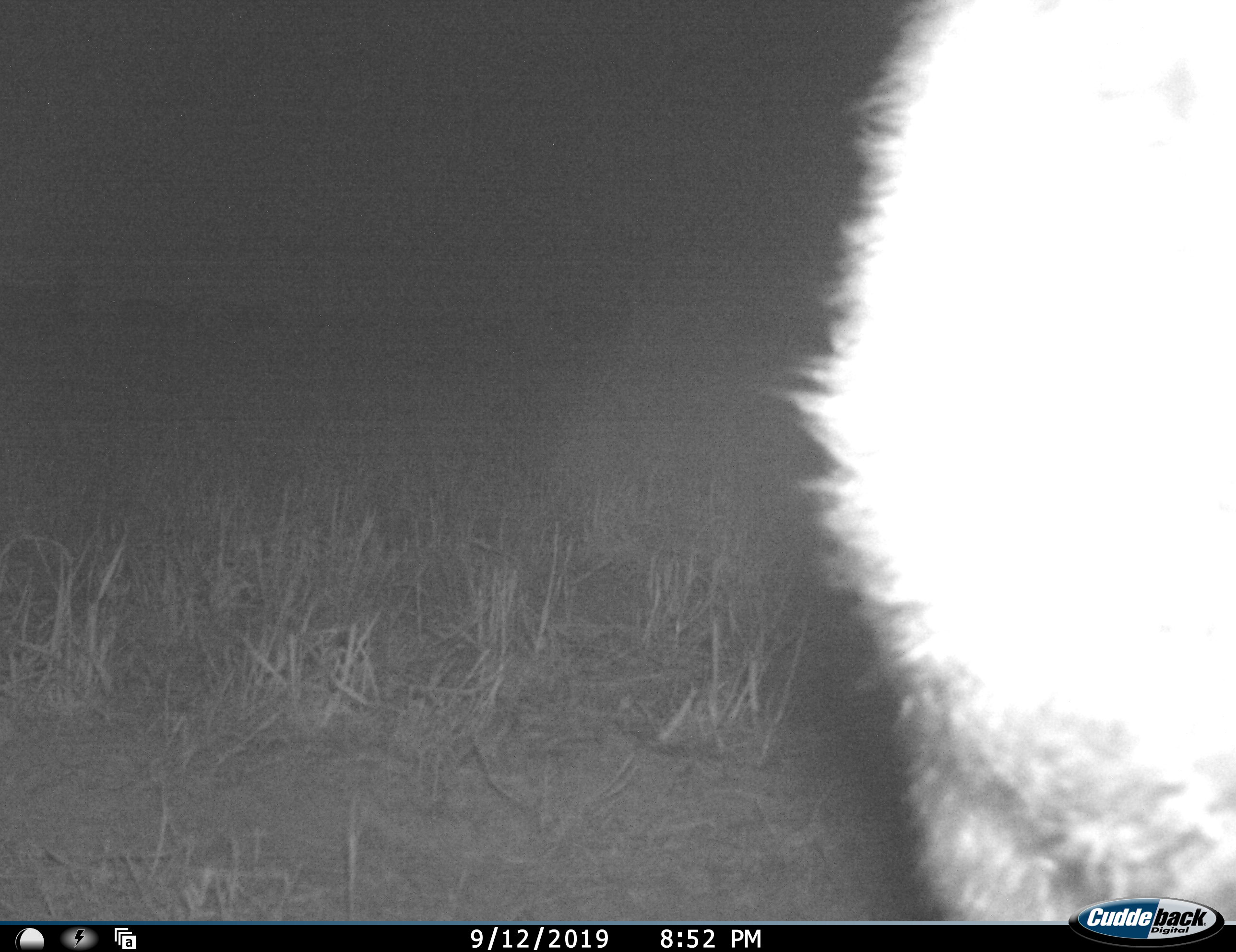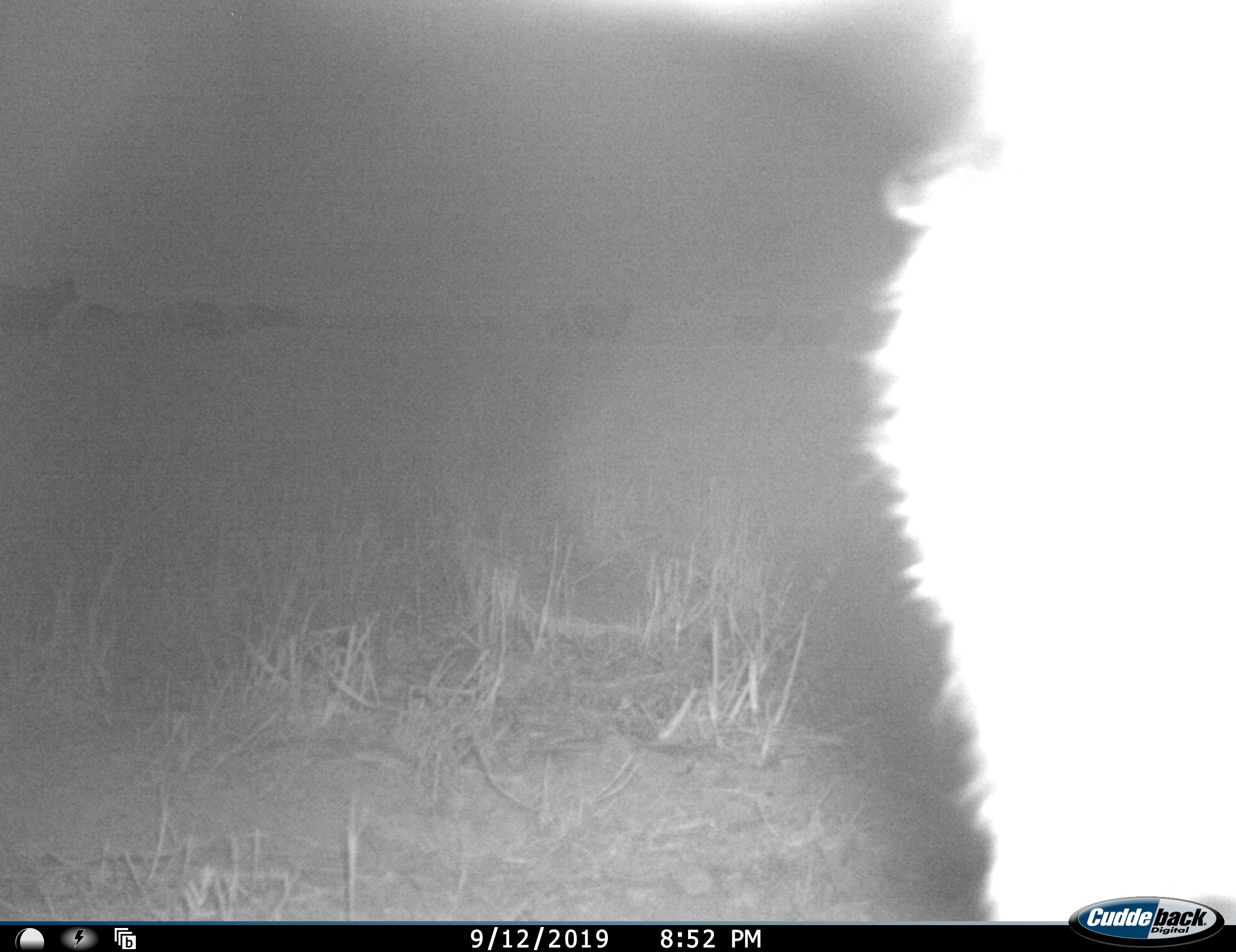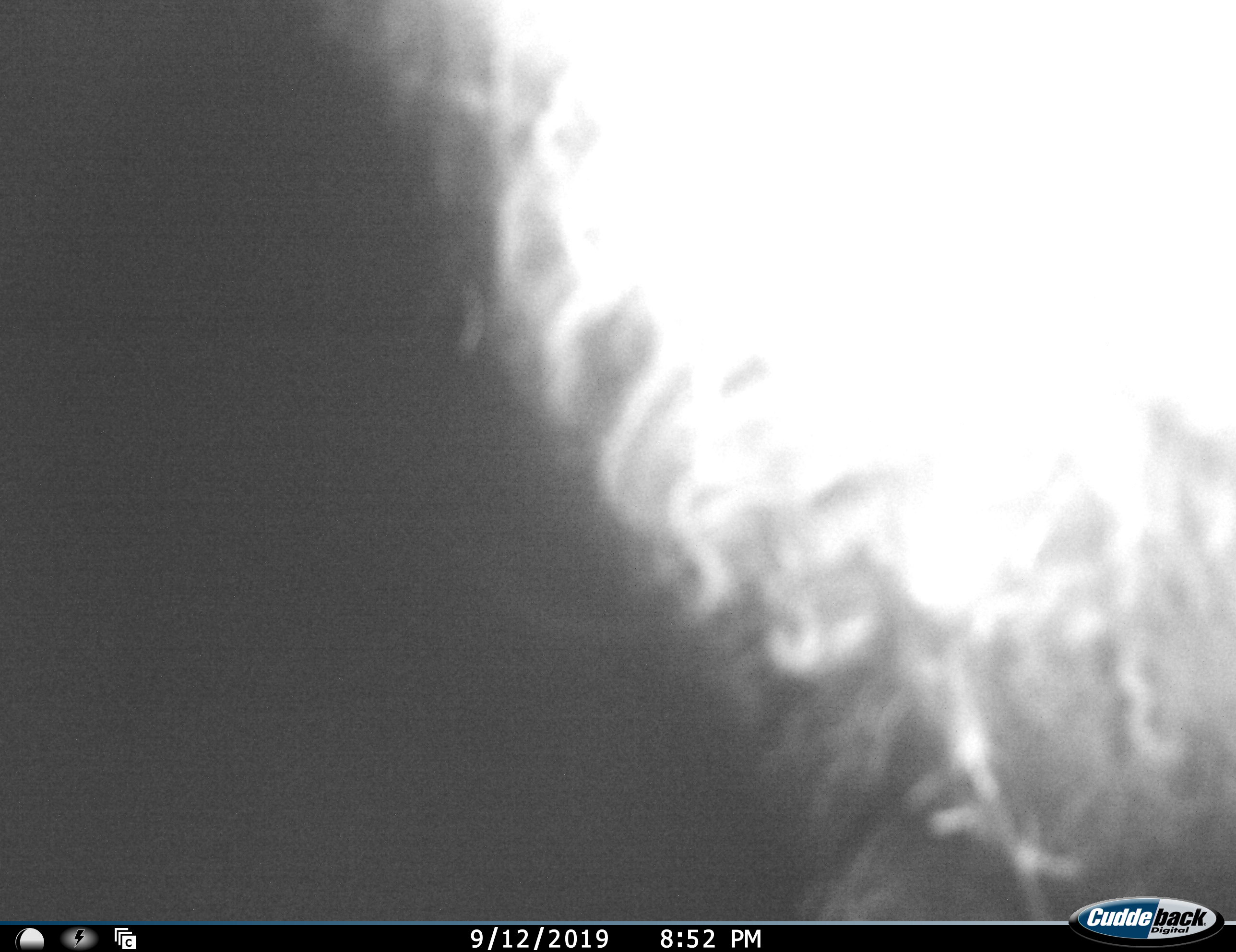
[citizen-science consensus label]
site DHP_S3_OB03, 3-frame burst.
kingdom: Animalia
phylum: Chordata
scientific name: Vertebrata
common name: domestic animal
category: domesticanimal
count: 1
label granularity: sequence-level